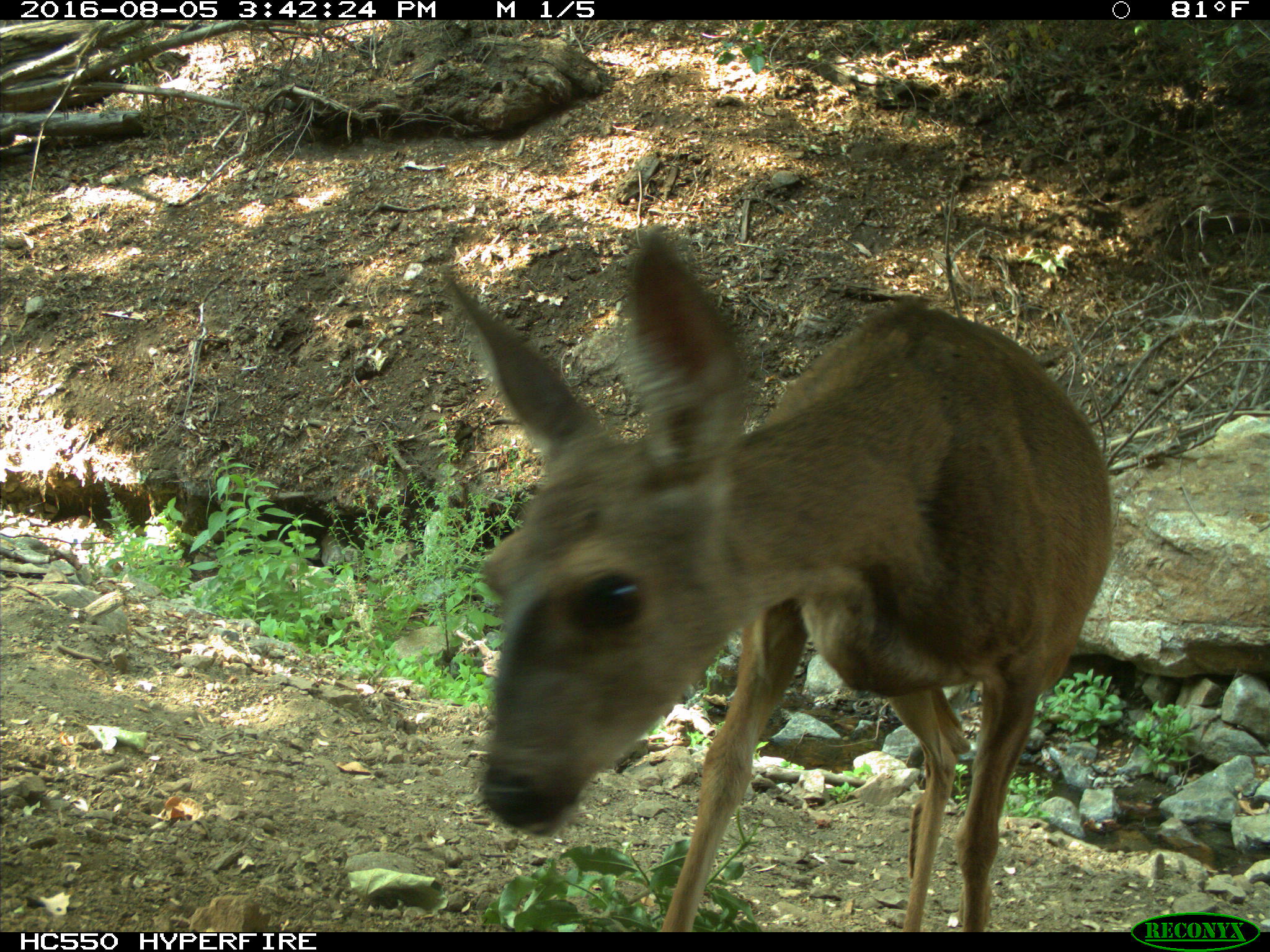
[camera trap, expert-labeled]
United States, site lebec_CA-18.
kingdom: Animalia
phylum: Chordata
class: Mammalia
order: Artiodactyla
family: Cervidae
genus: Odocoileus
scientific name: Odocoileus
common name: deer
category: unidentified deer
Unidentified deer (deer) (Odocoileus).